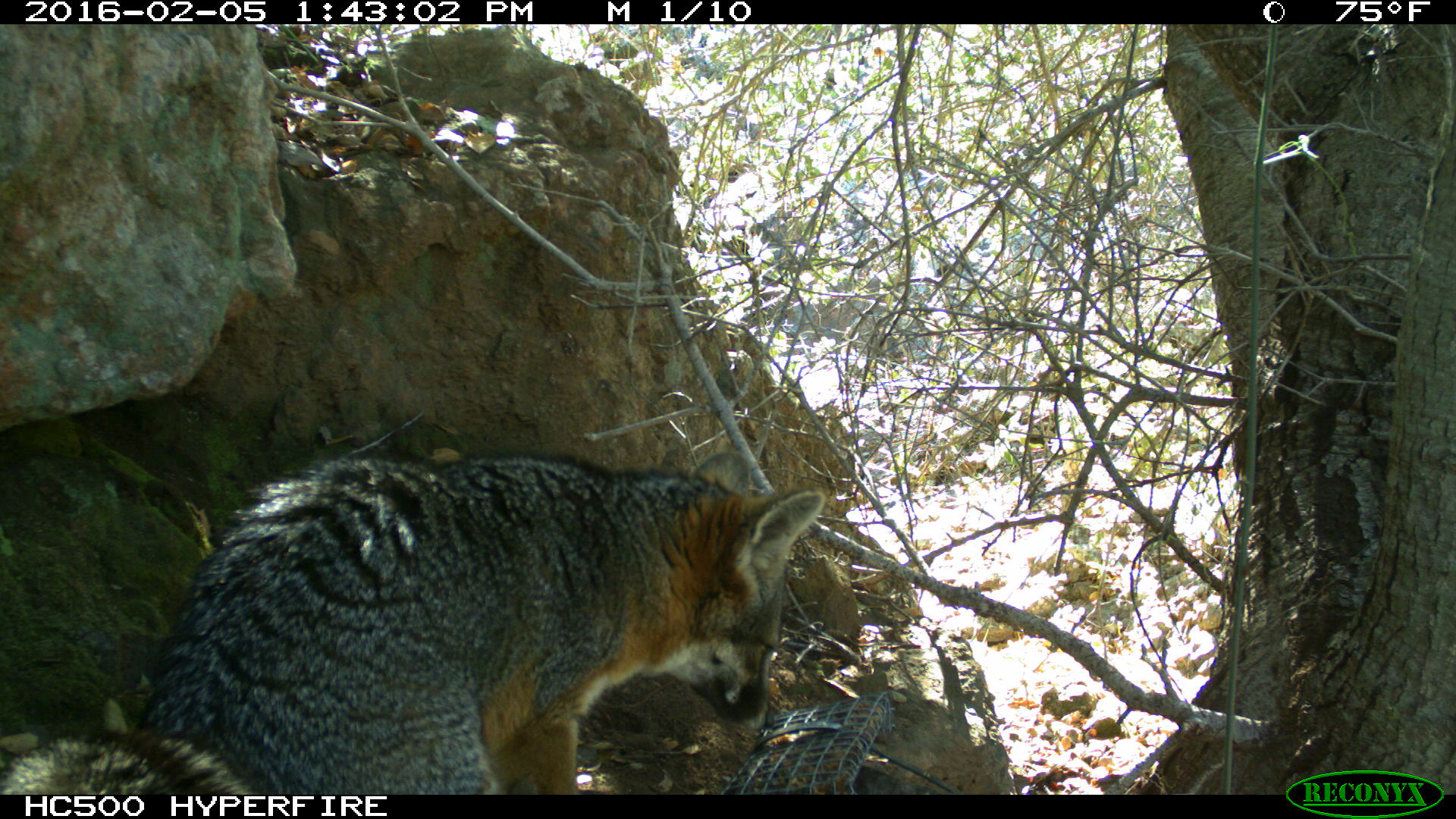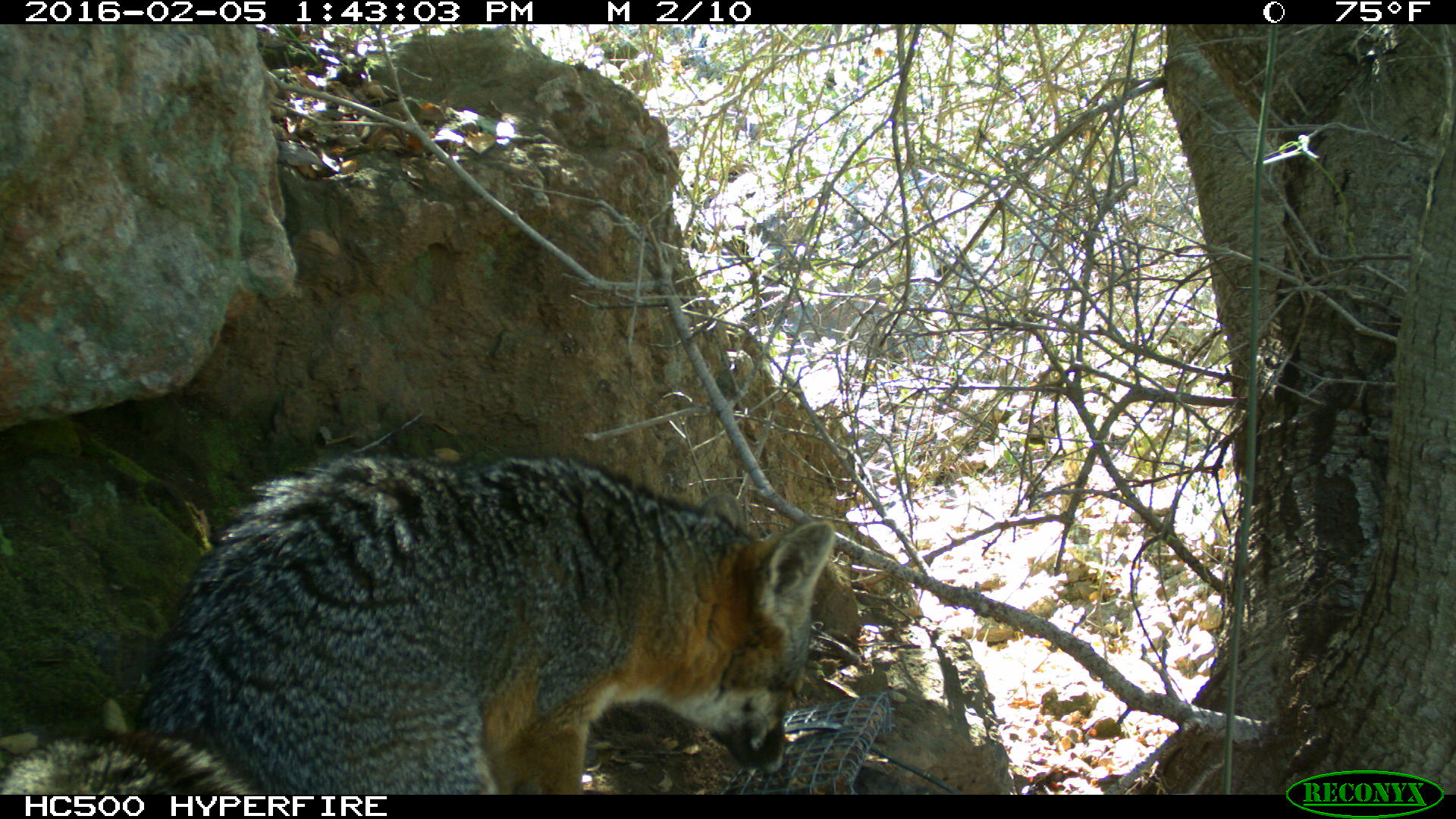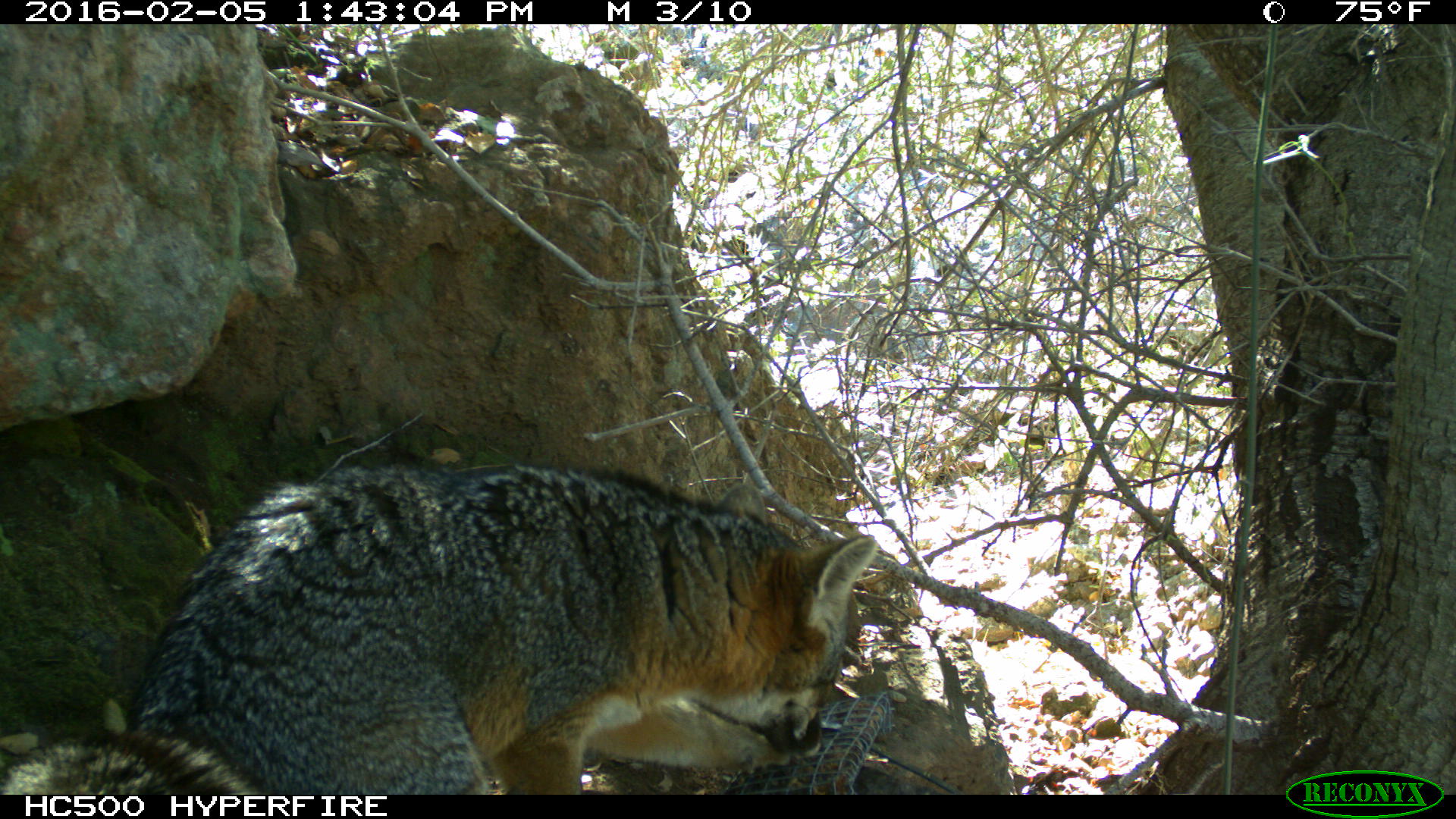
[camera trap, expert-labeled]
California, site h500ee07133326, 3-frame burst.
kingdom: Animalia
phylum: Chordata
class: Mammalia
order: Carnivora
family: Canidae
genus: Urocyon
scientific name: Urocyon littoralis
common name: island fox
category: fox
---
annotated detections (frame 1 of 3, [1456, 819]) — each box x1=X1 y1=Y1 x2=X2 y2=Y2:
fox: x1=0 y1=450 x2=824 y2=795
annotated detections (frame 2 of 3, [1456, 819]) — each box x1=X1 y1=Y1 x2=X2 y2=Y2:
fox: x1=0 y1=452 x2=838 y2=793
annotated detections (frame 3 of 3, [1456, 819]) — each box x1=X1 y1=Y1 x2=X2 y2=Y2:
fox: x1=0 y1=463 x2=879 y2=793